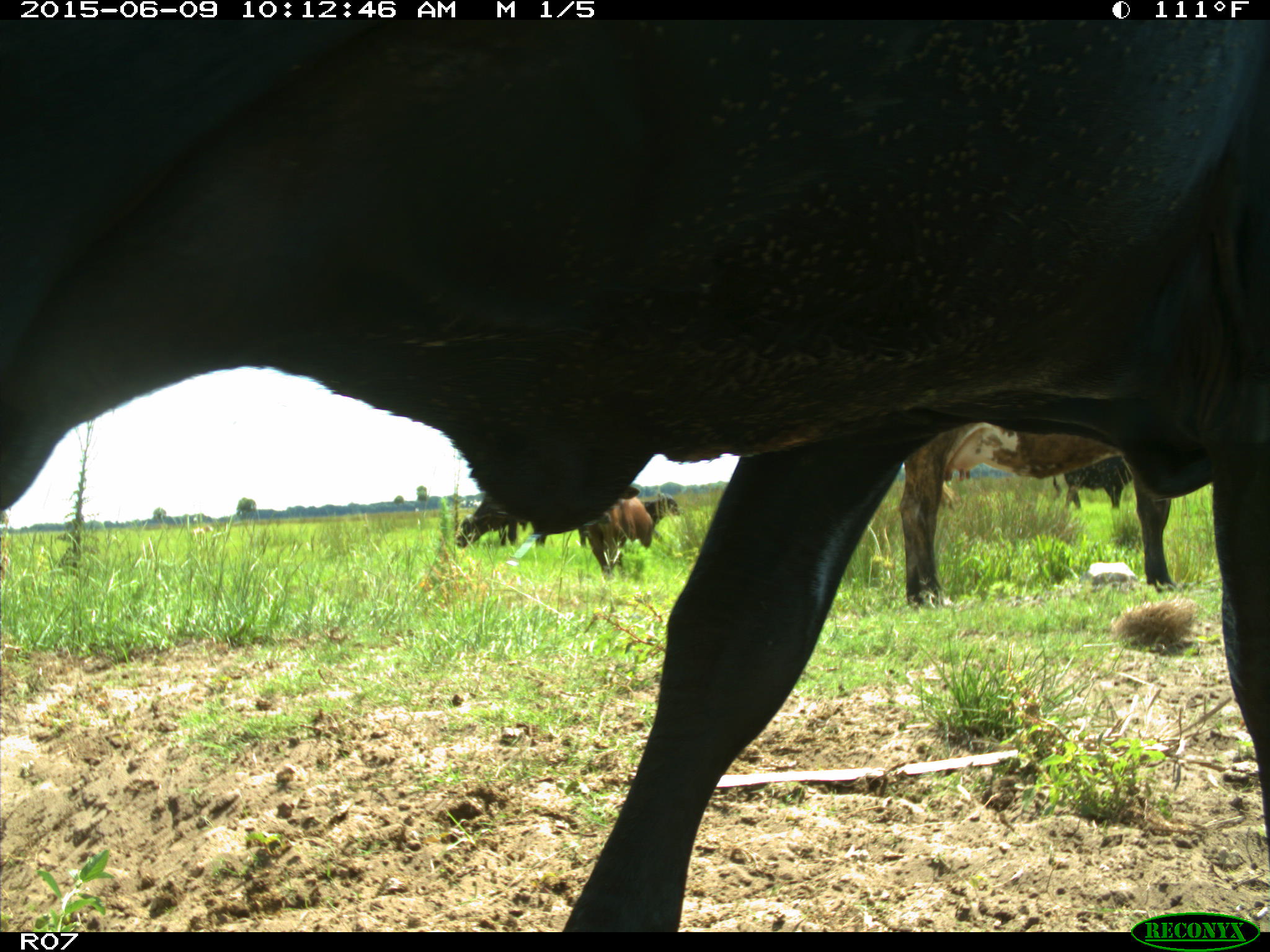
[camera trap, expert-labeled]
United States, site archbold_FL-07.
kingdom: Animalia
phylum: Chordata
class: Mammalia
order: Artiodactyla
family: Bovidae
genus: Bos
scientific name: Bos taurus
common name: domestic cow